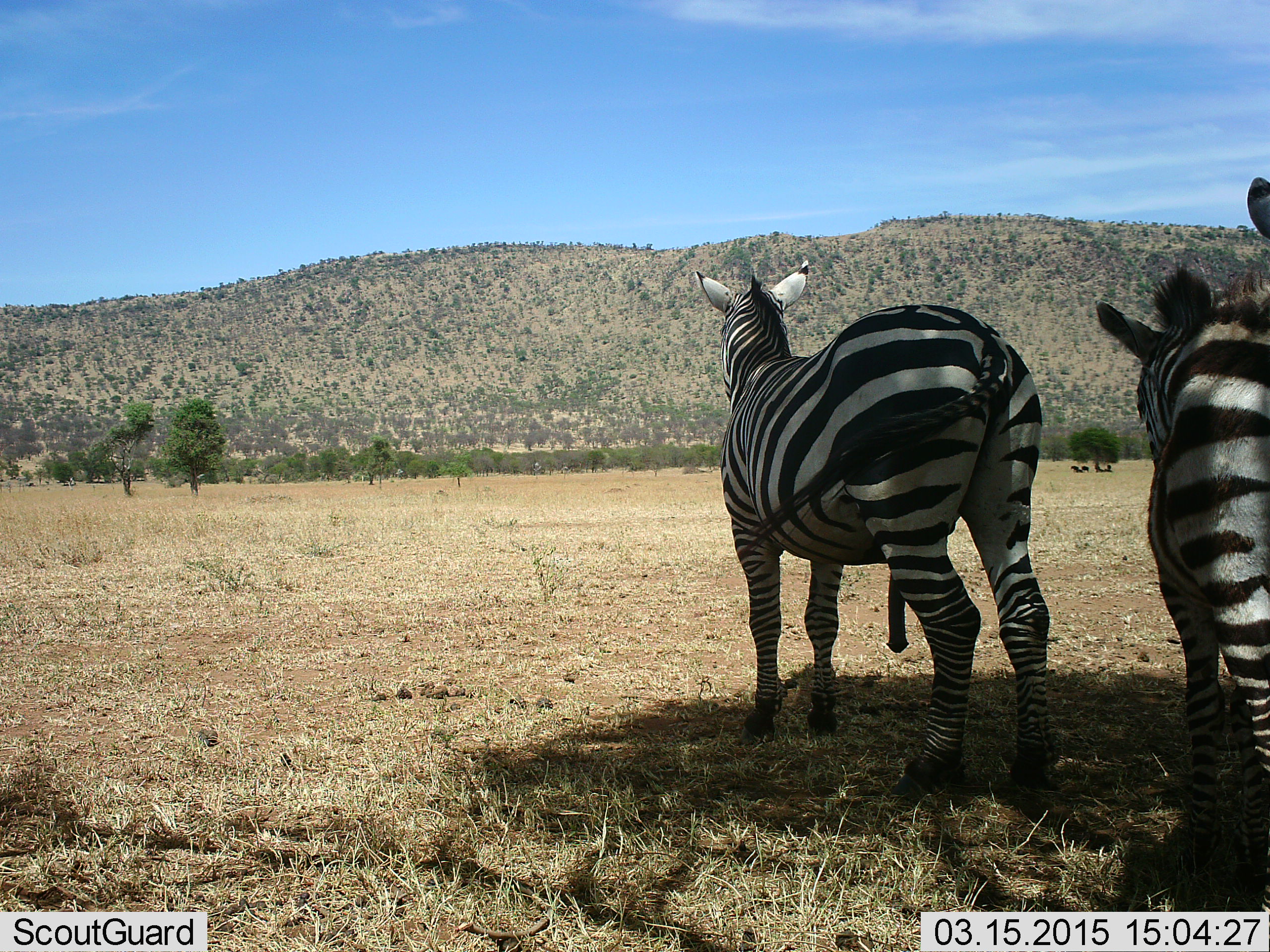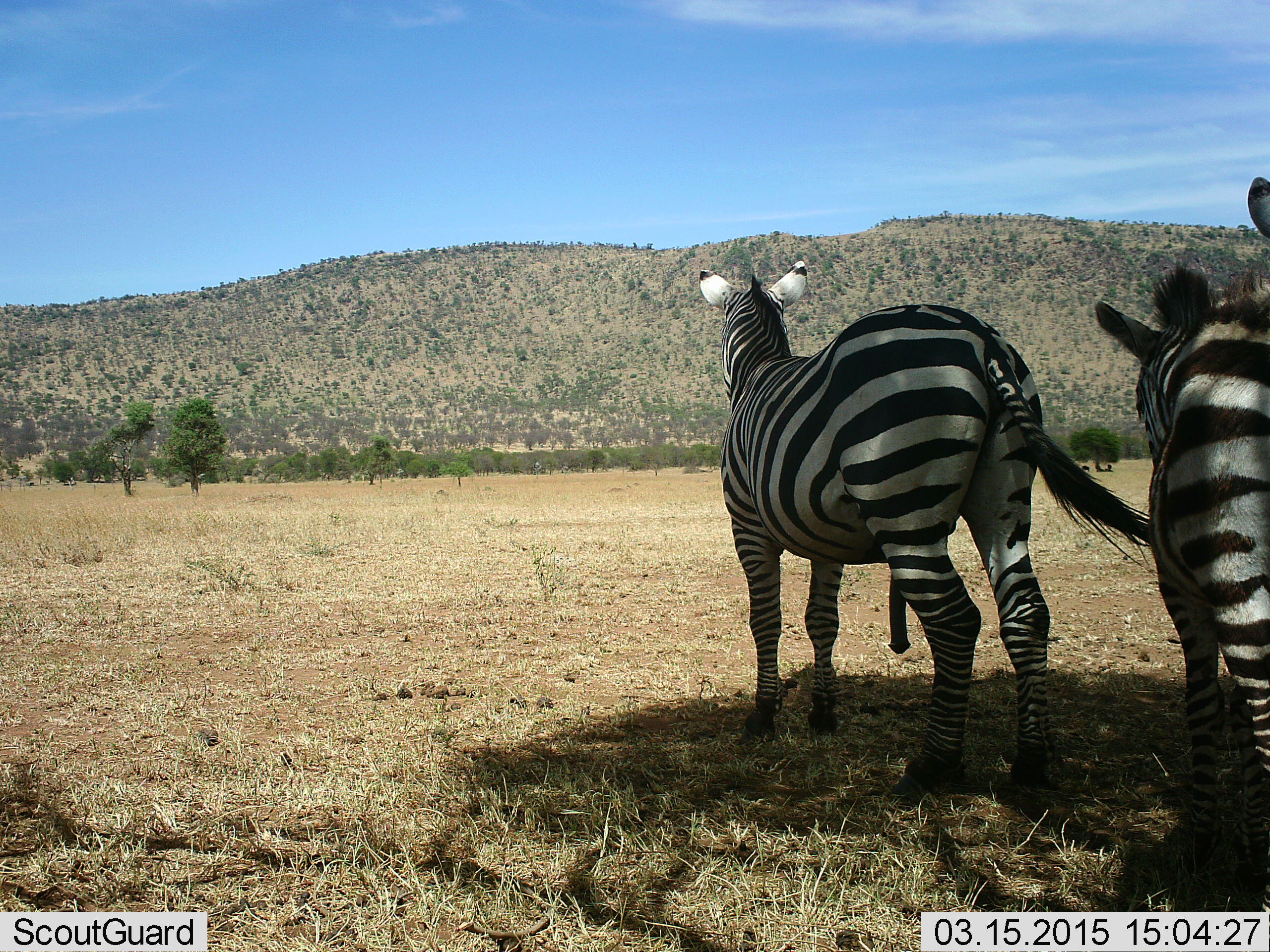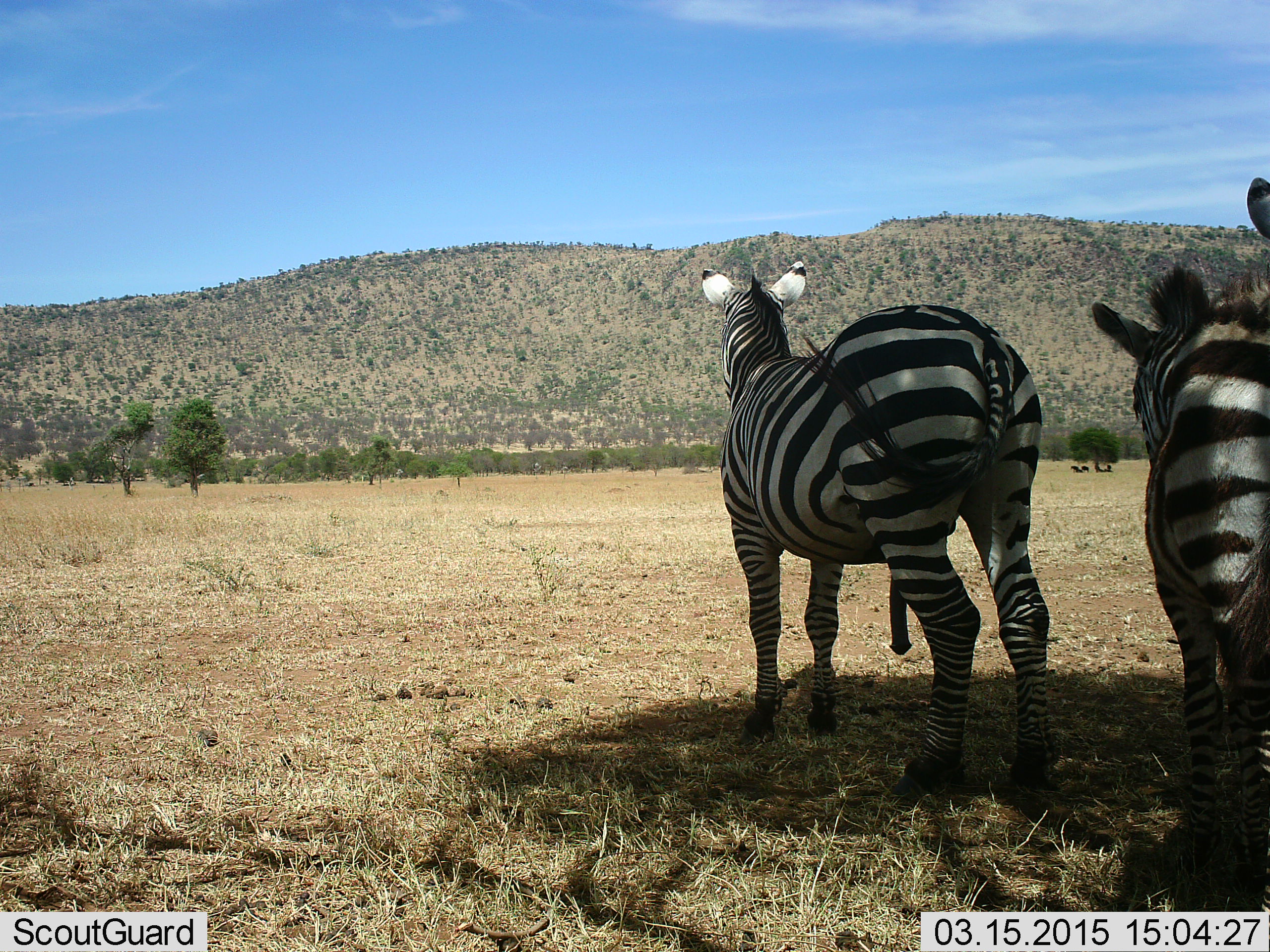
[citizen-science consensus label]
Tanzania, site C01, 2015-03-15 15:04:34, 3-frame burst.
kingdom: Animalia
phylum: Chordata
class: Mammalia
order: Perissodactyla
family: Equidae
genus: Equus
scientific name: Equus quagga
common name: plains zebra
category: zebra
Zebra (plains zebra) (Equus quagga), count 3. Behavior (volunteer vote fractions): standing 91%, resting 0%, moving 9%, interacting 0%. Young present (vote fraction): 9%. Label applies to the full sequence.